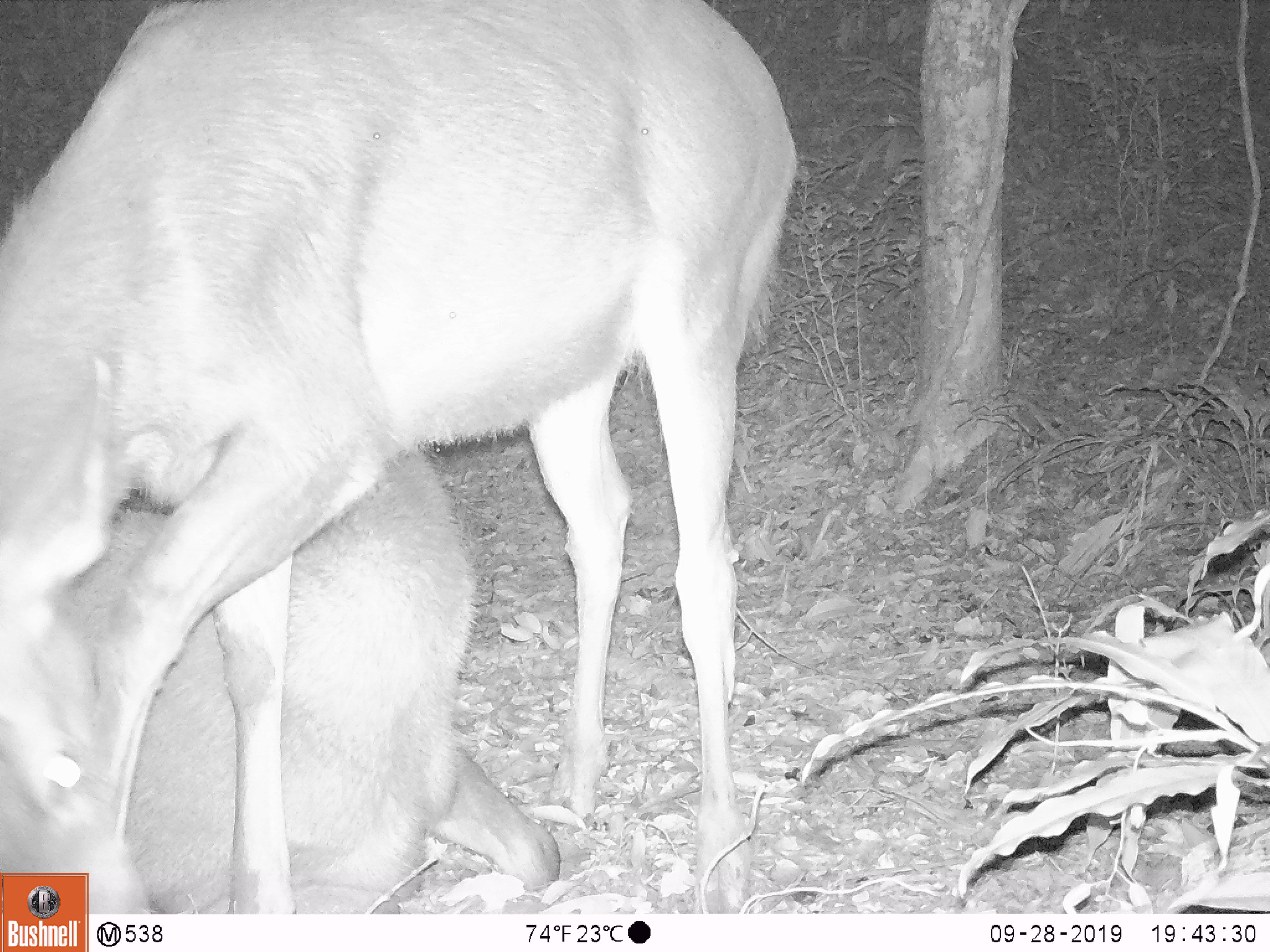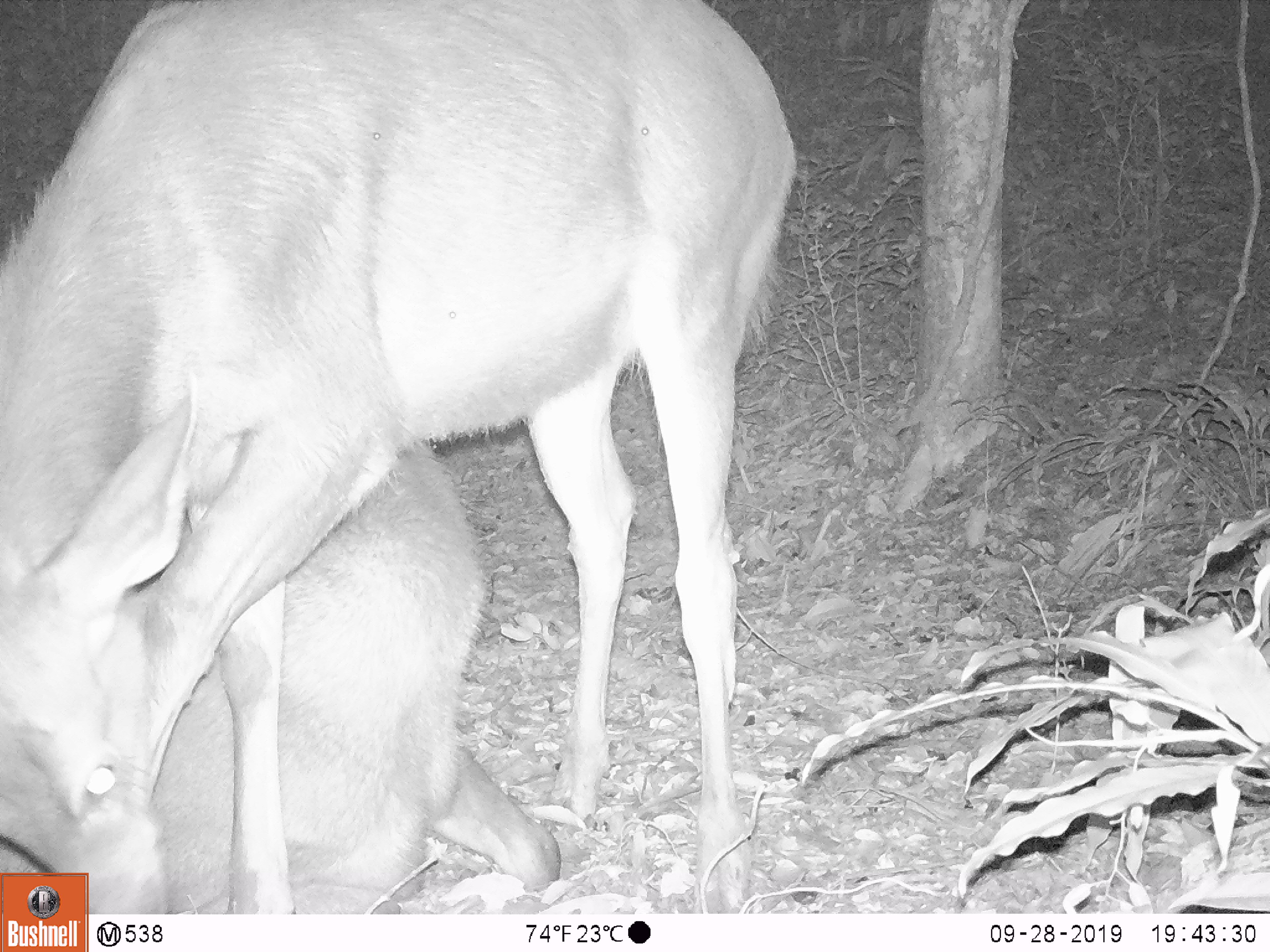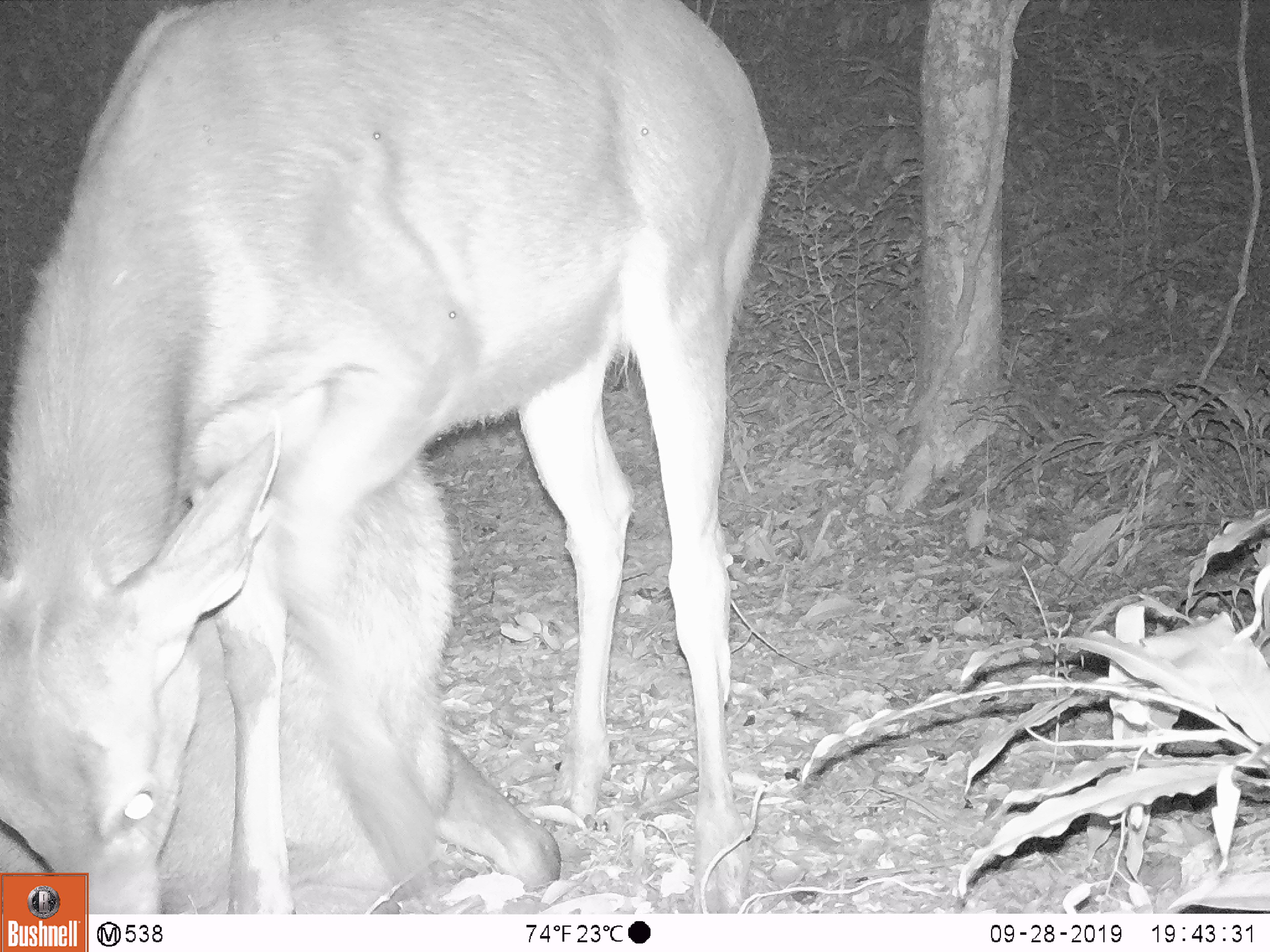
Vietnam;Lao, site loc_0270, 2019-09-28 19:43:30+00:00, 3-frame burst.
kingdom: Animalia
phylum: Chordata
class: Mammalia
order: Artiodactyla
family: Cervidae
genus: Rusa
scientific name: Rusa unicolor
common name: sambar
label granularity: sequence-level